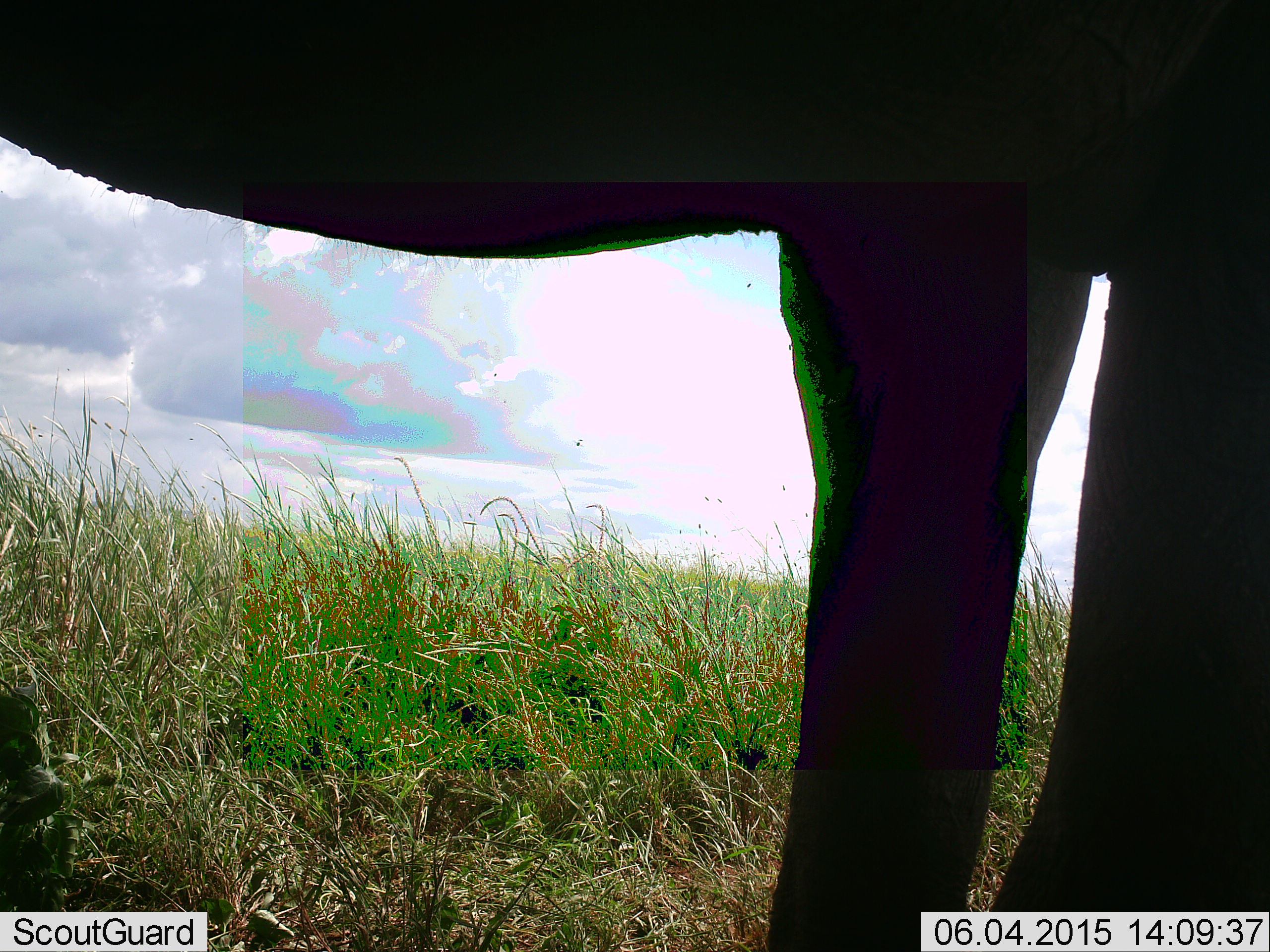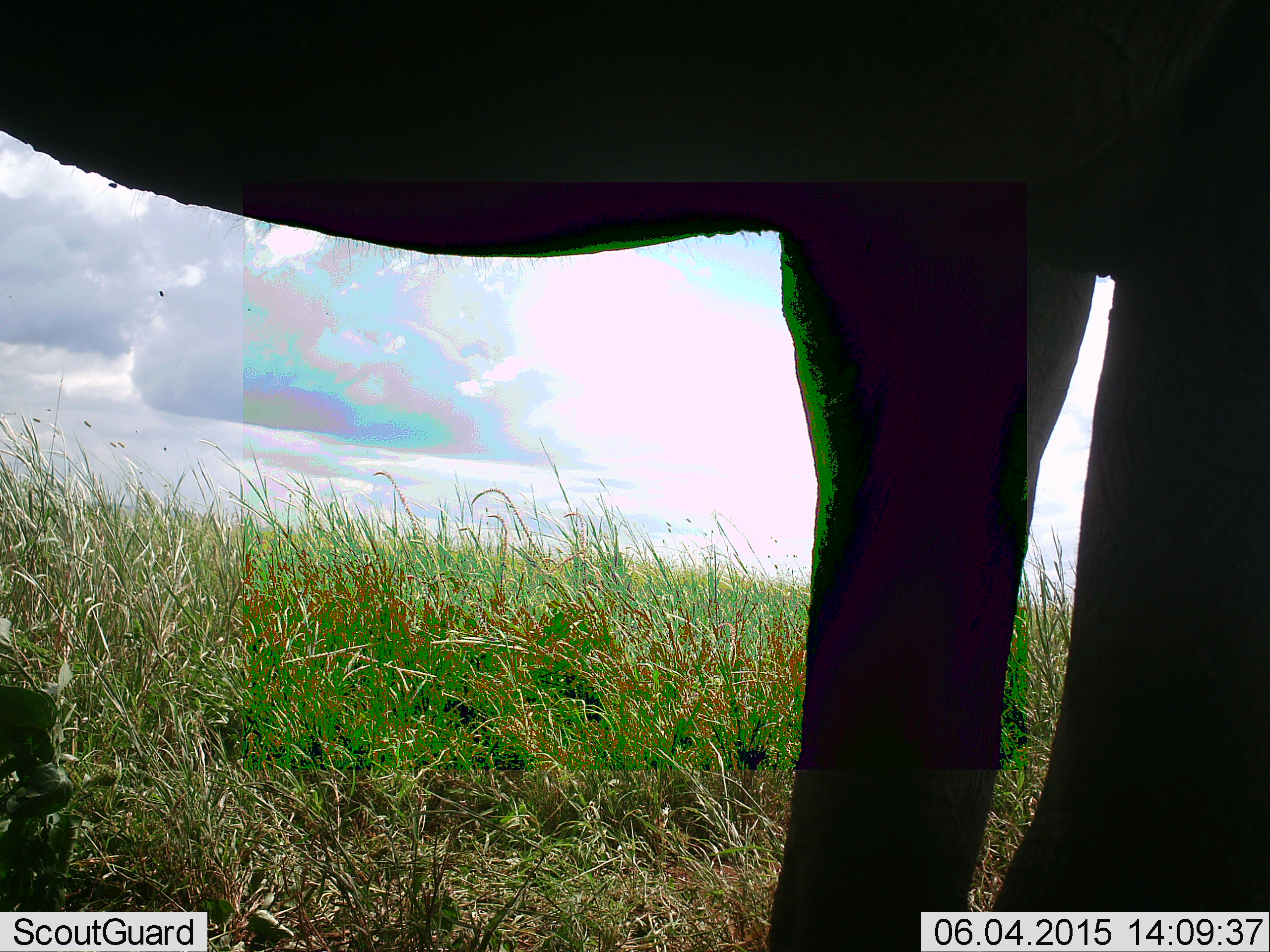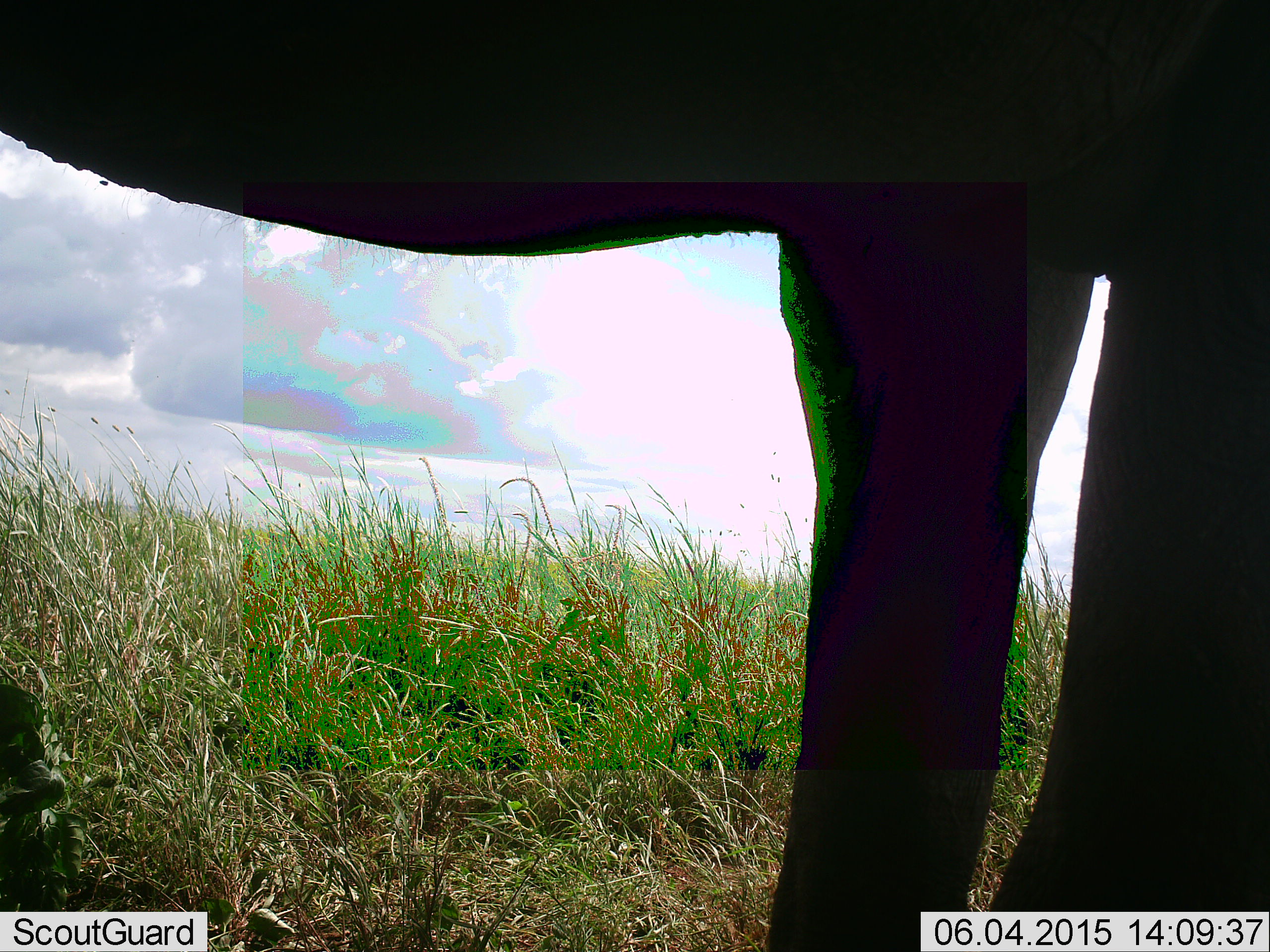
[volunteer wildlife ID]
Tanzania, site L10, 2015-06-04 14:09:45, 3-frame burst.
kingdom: Animalia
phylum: Chordata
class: Mammalia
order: Proboscidea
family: Elephantidae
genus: Loxodonta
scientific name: Loxodonta africana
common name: african bush elephant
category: elephant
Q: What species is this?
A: Elephant (african bush elephant) (Loxodonta africana).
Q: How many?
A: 1.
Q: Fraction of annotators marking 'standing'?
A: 89%.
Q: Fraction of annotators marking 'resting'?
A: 0%.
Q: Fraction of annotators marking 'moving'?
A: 11%.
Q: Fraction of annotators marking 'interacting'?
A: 0%.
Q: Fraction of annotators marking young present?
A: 0%.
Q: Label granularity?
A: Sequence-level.